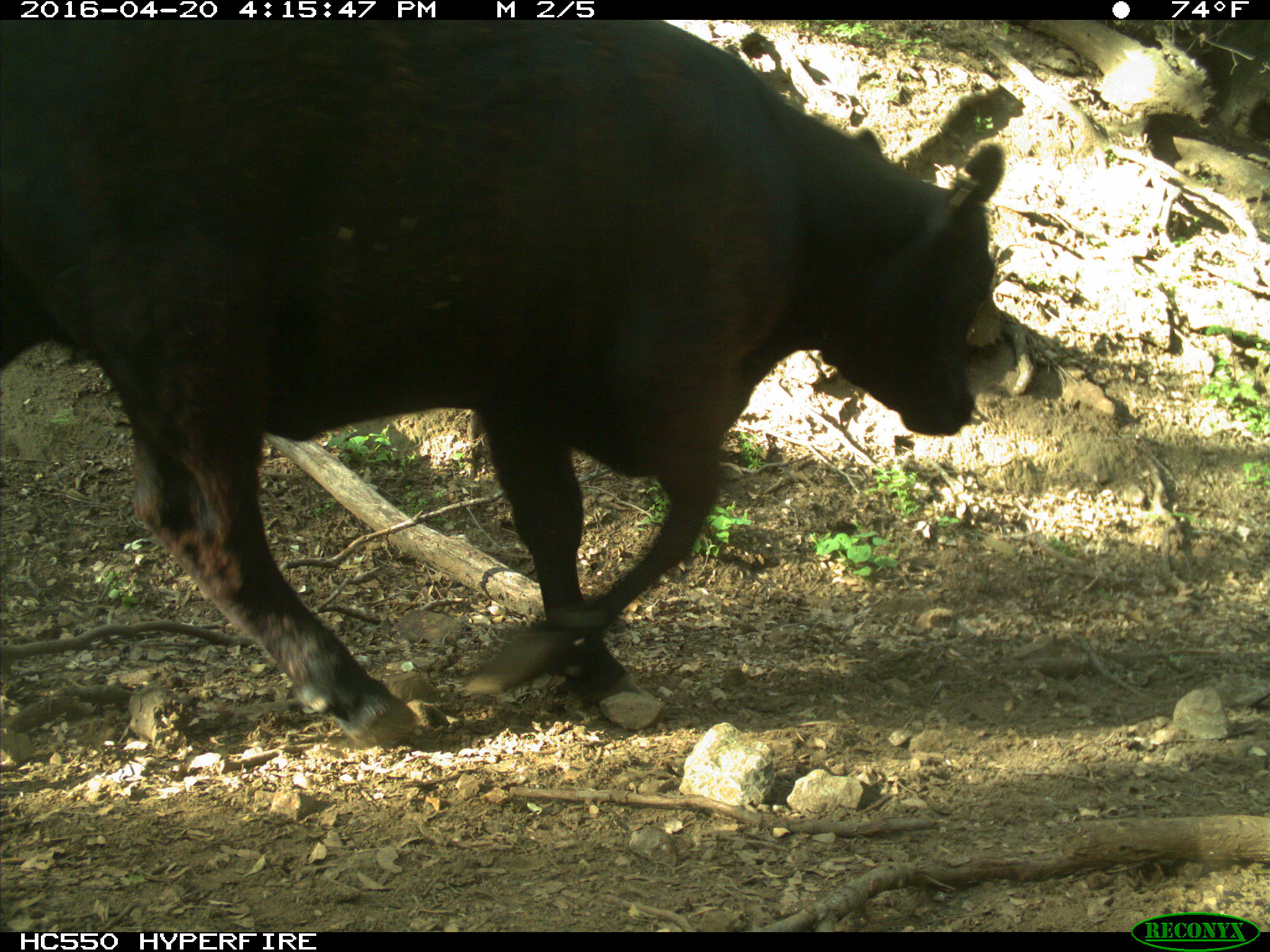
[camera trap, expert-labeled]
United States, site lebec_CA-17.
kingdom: Animalia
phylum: Chordata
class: Mammalia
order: Artiodactyla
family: Bovidae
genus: Bos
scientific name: Bos taurus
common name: domestic cow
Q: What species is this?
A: Bos taurus (domestic cow).